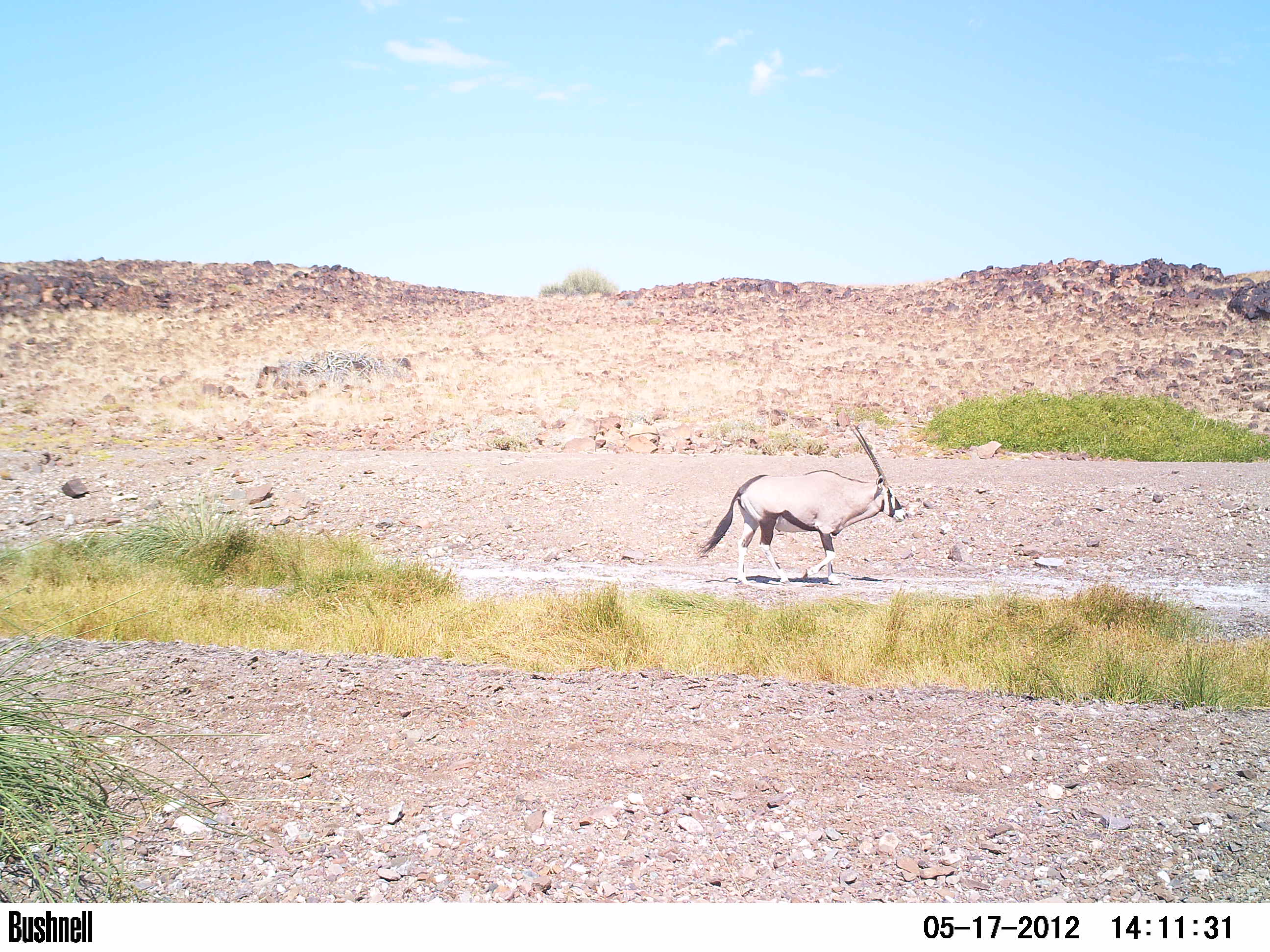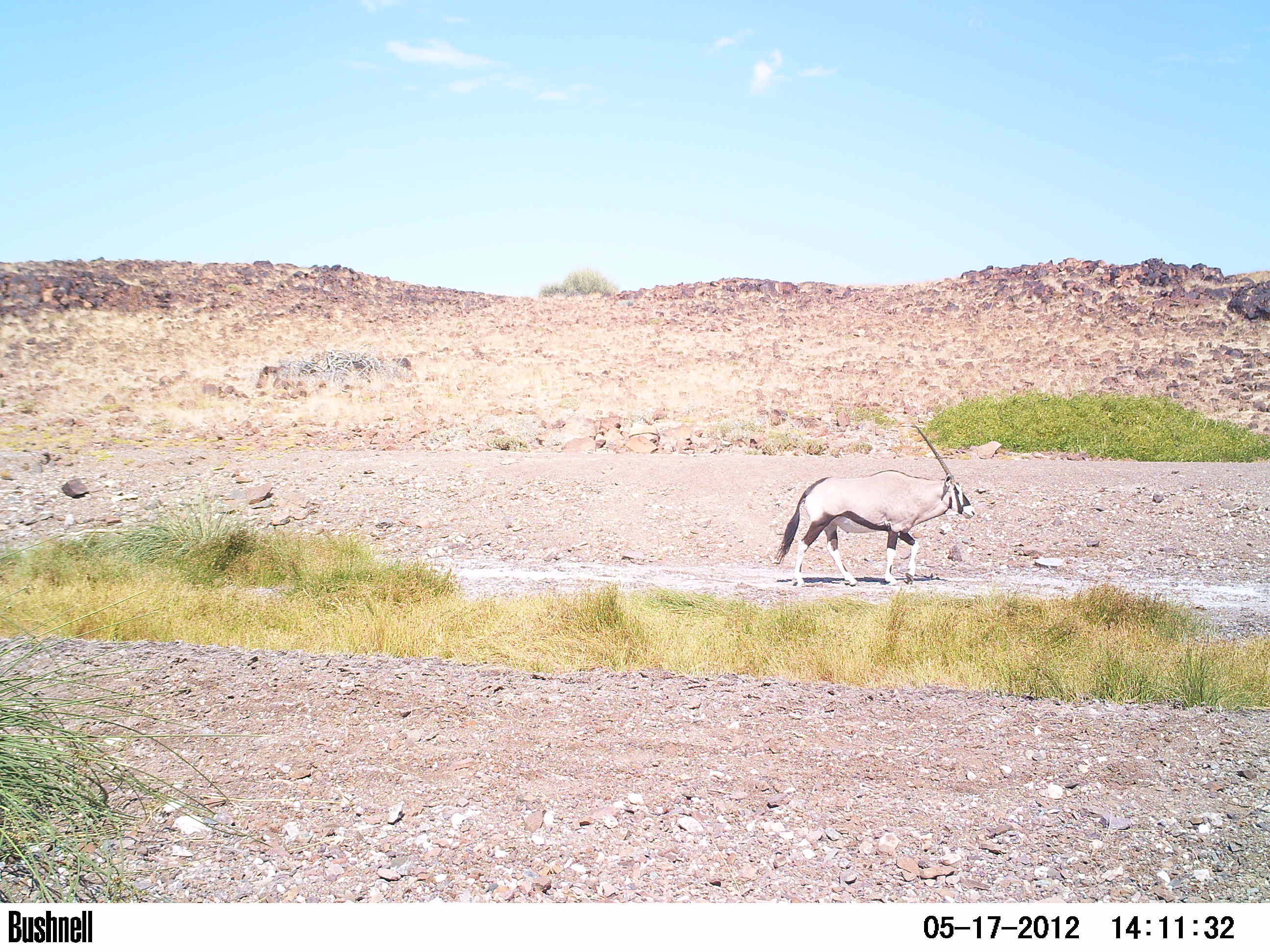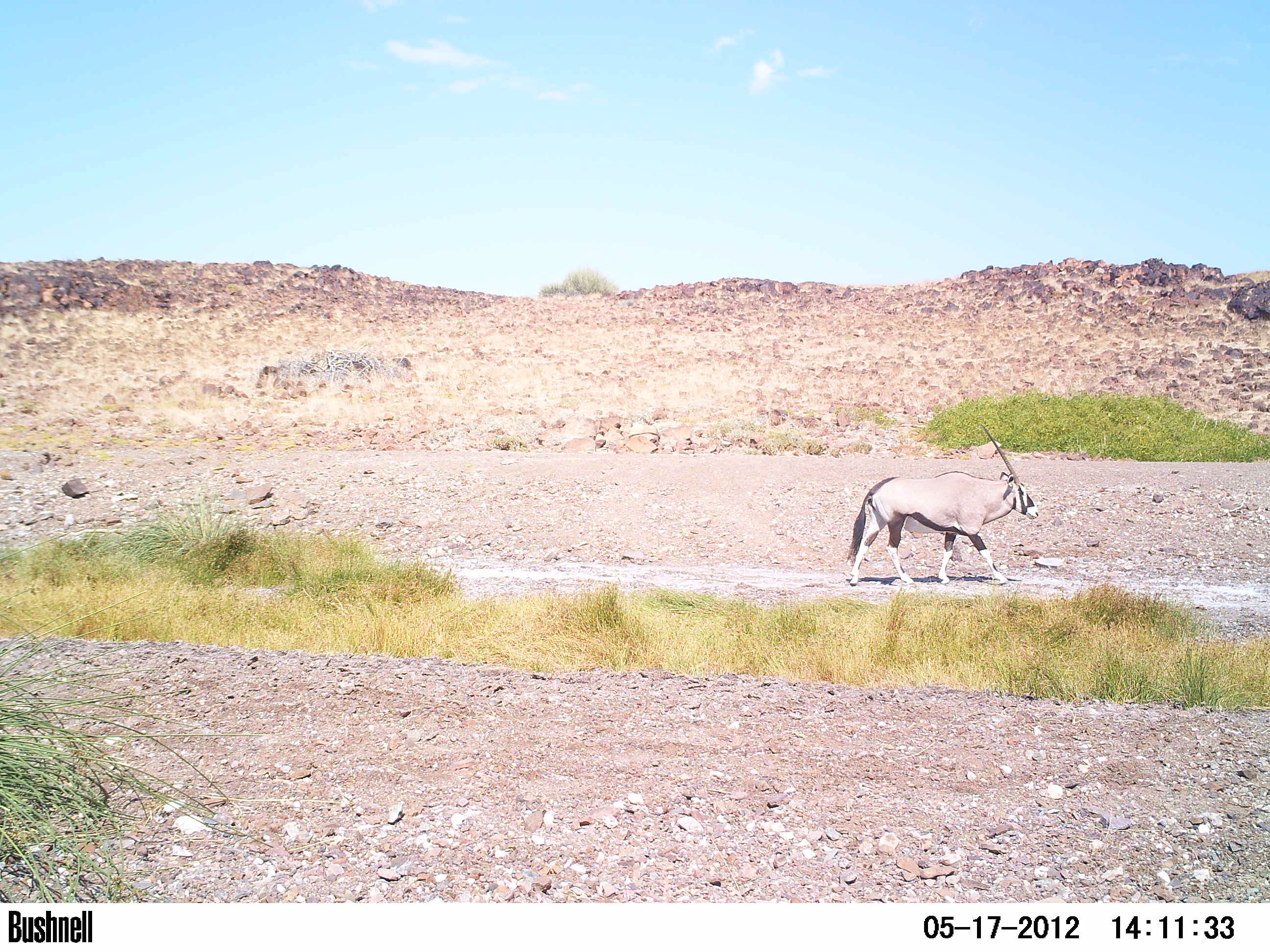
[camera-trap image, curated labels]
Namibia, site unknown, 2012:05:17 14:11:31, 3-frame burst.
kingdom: Animalia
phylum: Chordata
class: Mammalia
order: Artiodactyla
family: Bovidae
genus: Oryx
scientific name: Oryx gazella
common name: gemsbok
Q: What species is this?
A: Oryx gazella (gemsbok).